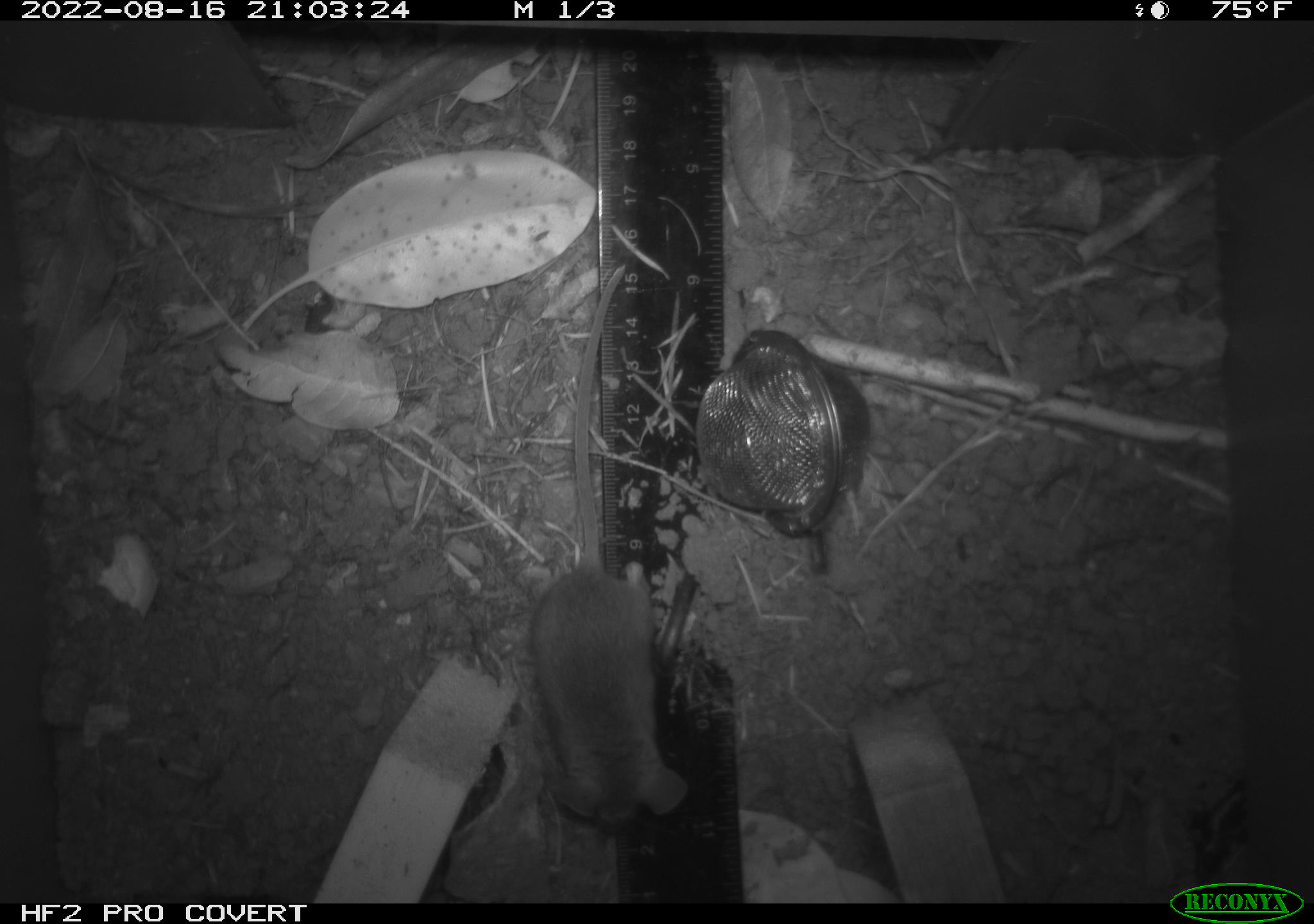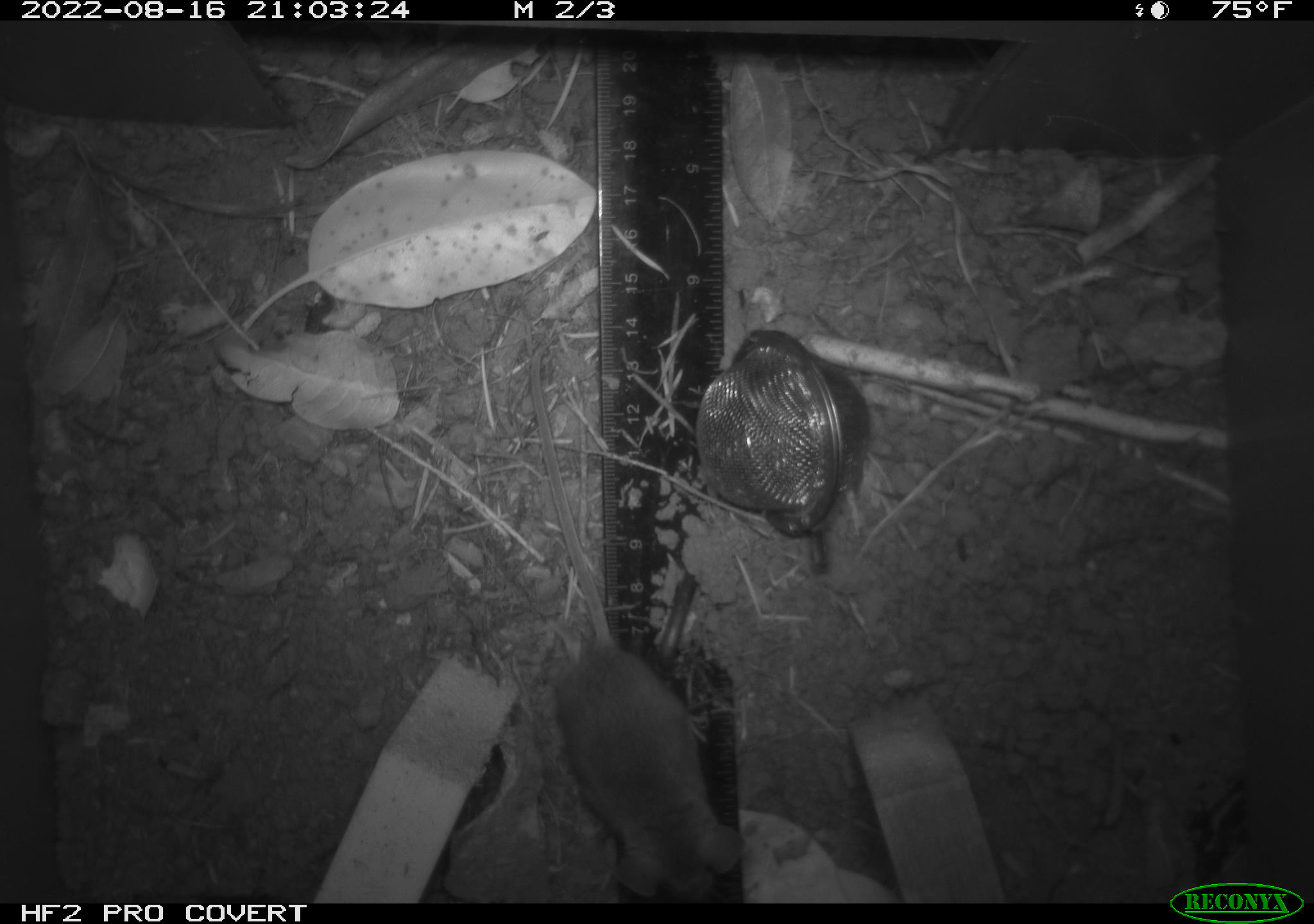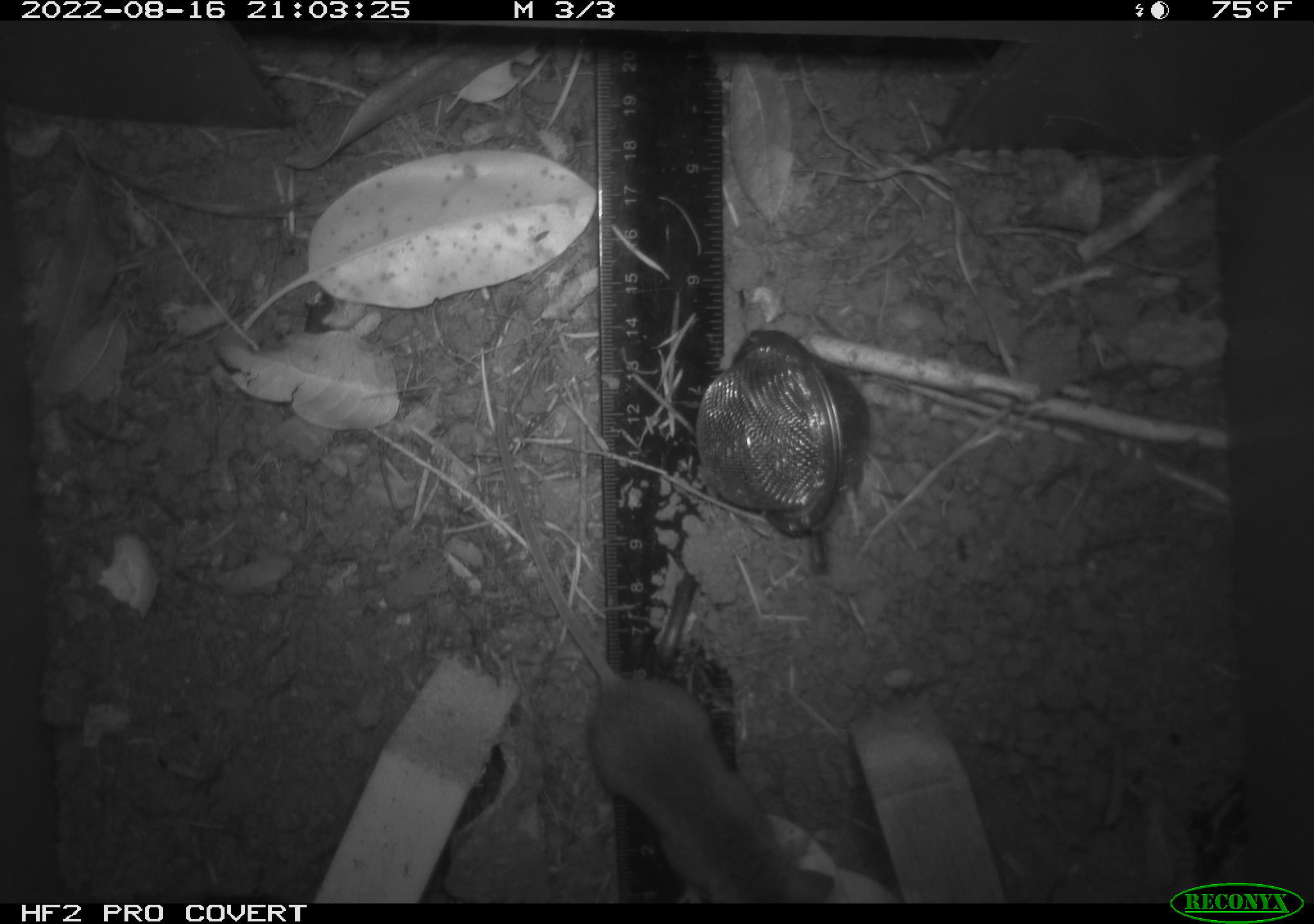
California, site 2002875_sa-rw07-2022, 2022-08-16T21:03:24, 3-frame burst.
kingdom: Animalia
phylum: Chordata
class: Mammalia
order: Rodentia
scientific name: Rodentia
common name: mouse species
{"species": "mouse species (Rodentia)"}